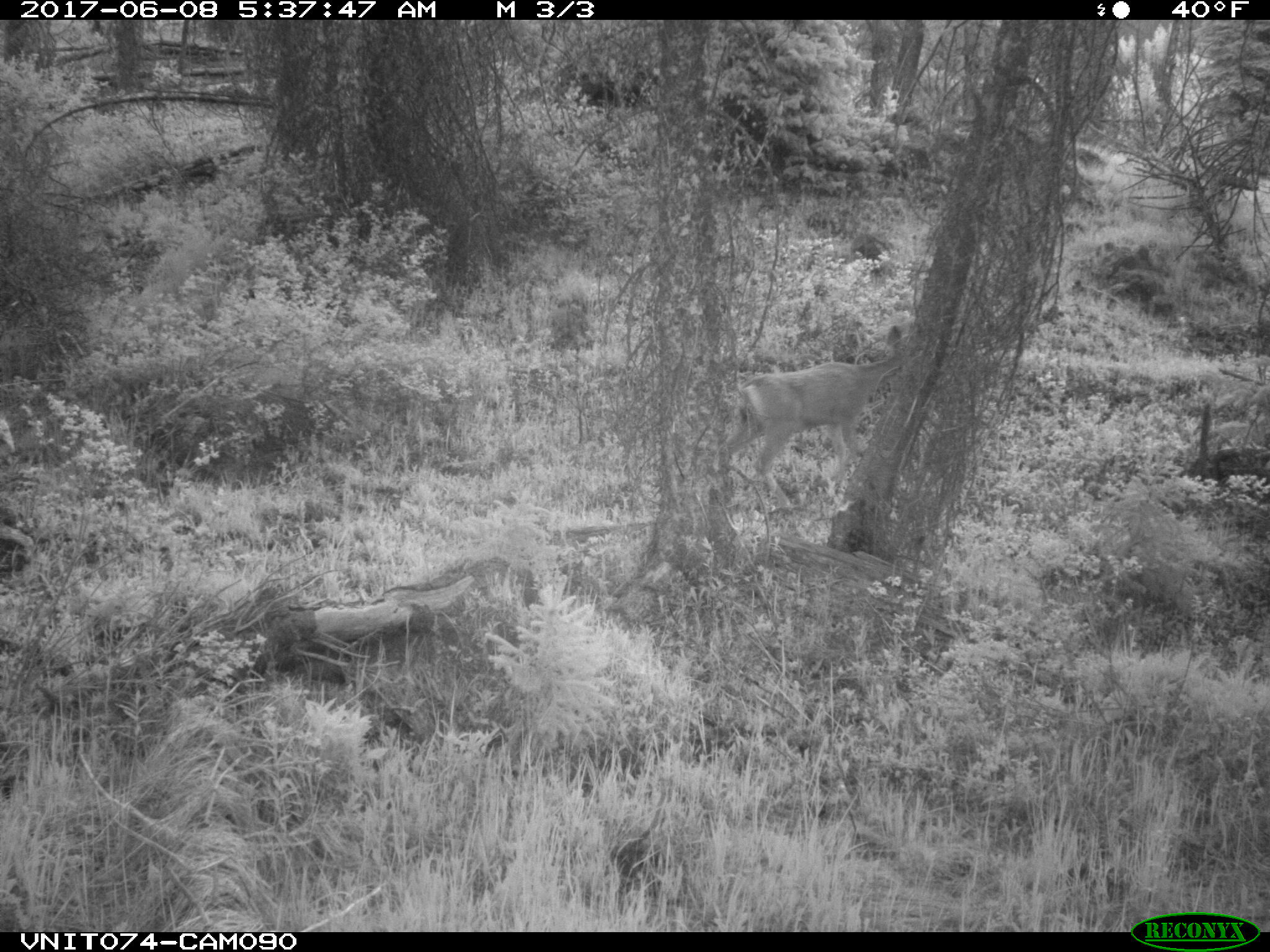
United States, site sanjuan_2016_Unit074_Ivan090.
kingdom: Animalia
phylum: Chordata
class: Mammalia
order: Artiodactyla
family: Cervidae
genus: Odocoileus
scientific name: Odocoileus hemionus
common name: mule deer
Odocoileus hemionus (mule deer).